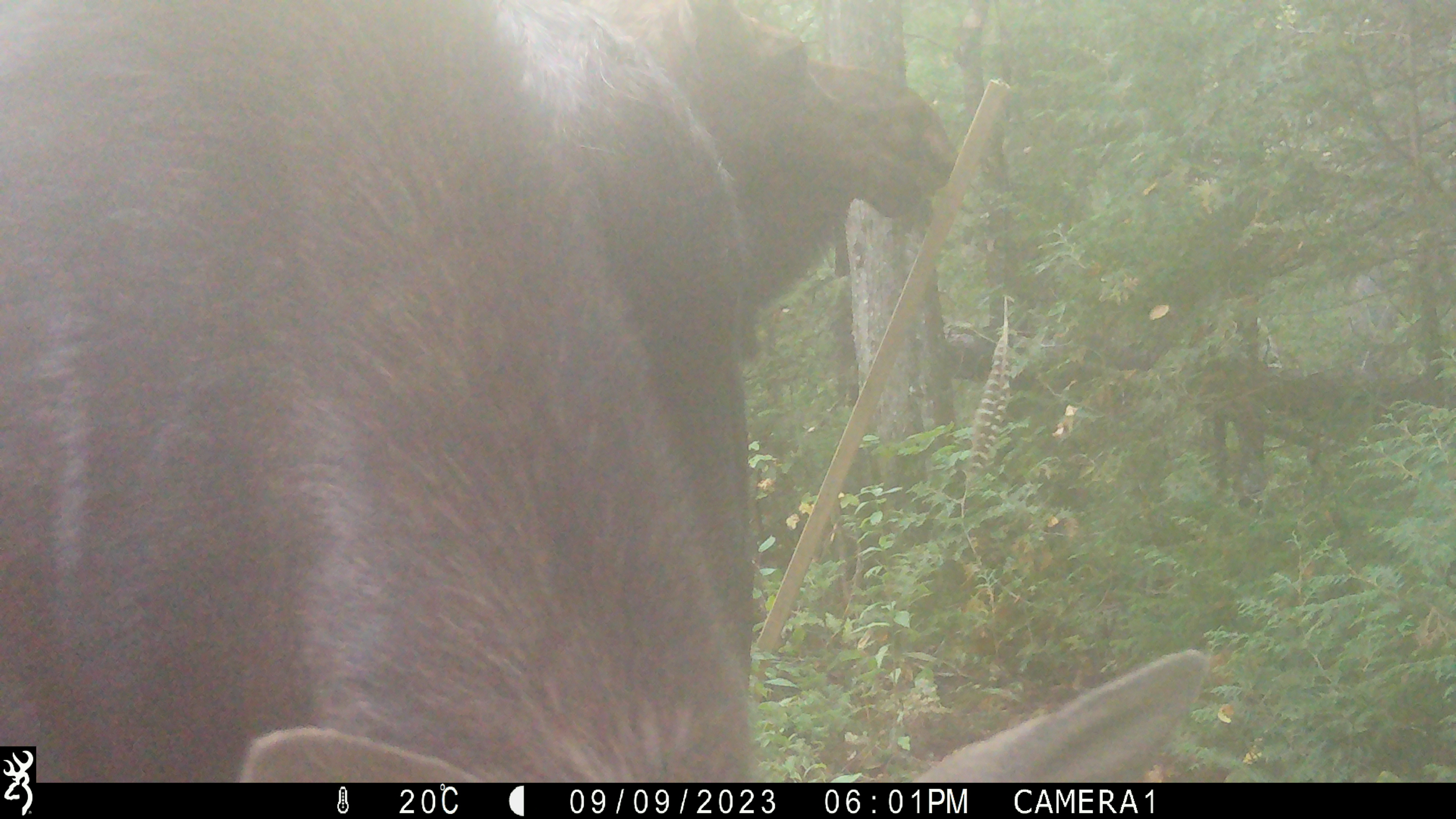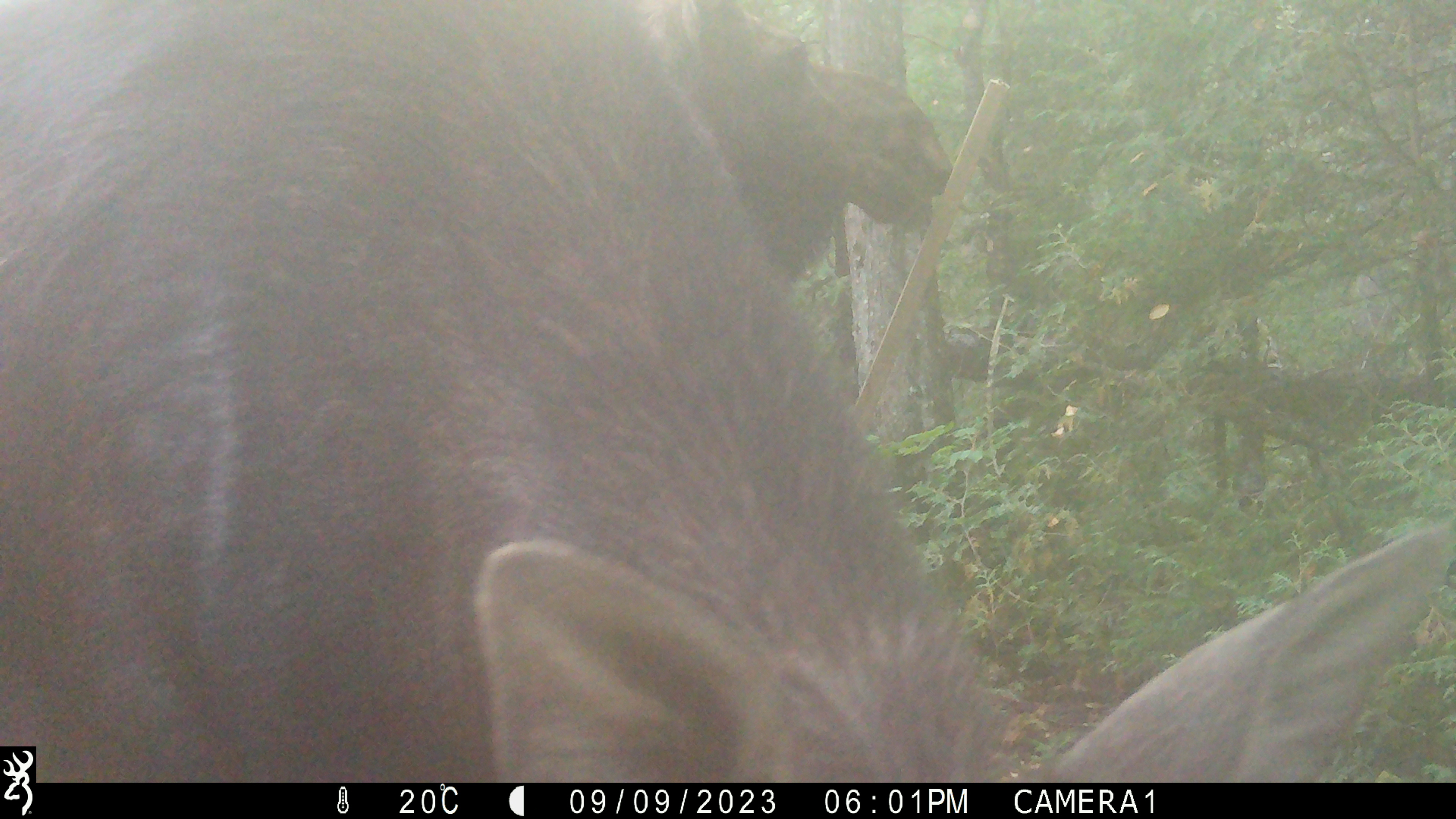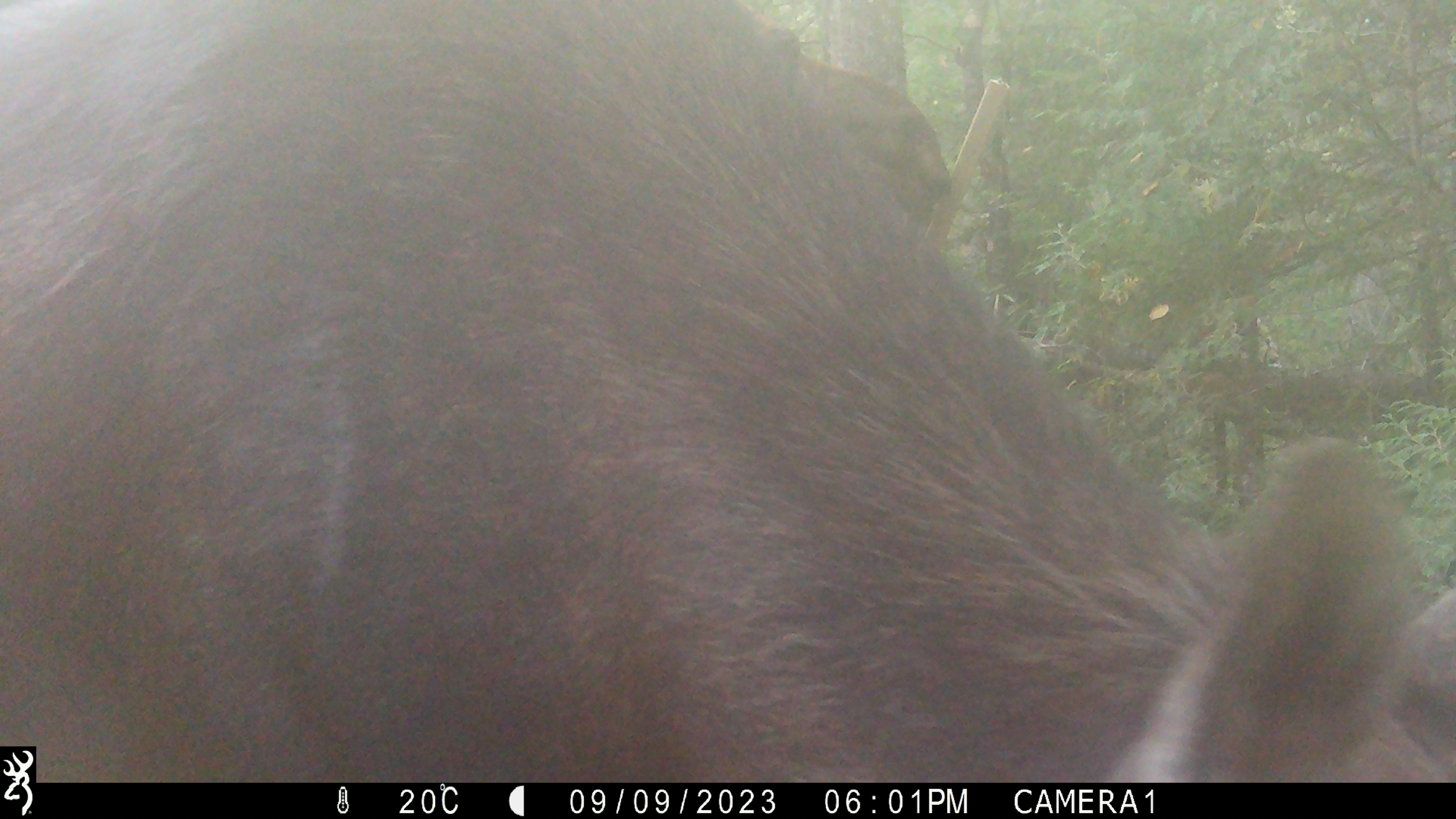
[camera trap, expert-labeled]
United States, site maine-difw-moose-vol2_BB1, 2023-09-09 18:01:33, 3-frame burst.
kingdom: Animalia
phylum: Chordata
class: Mammalia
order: Artiodactyla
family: Cervidae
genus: Alces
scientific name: Alces alces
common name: moose